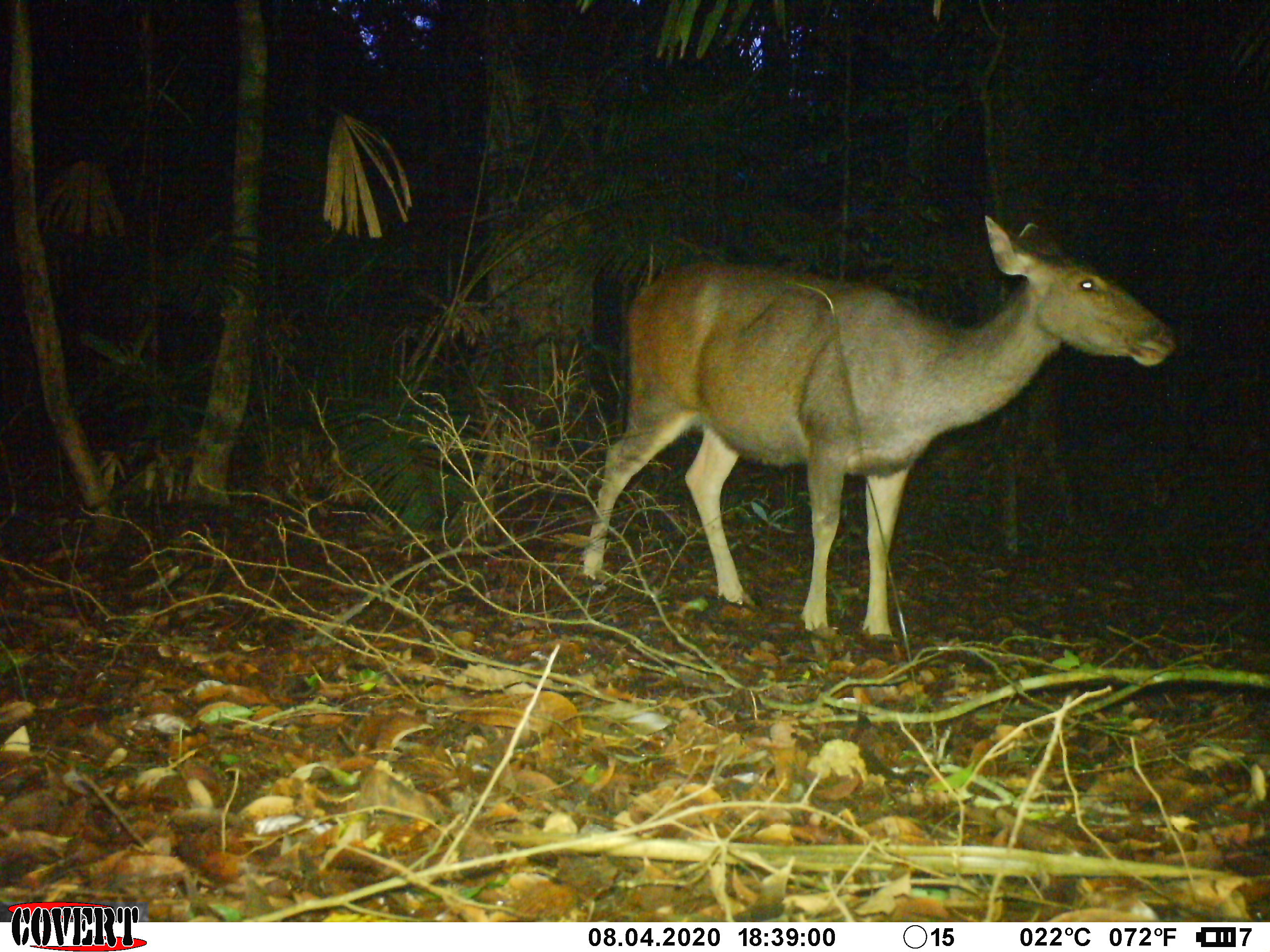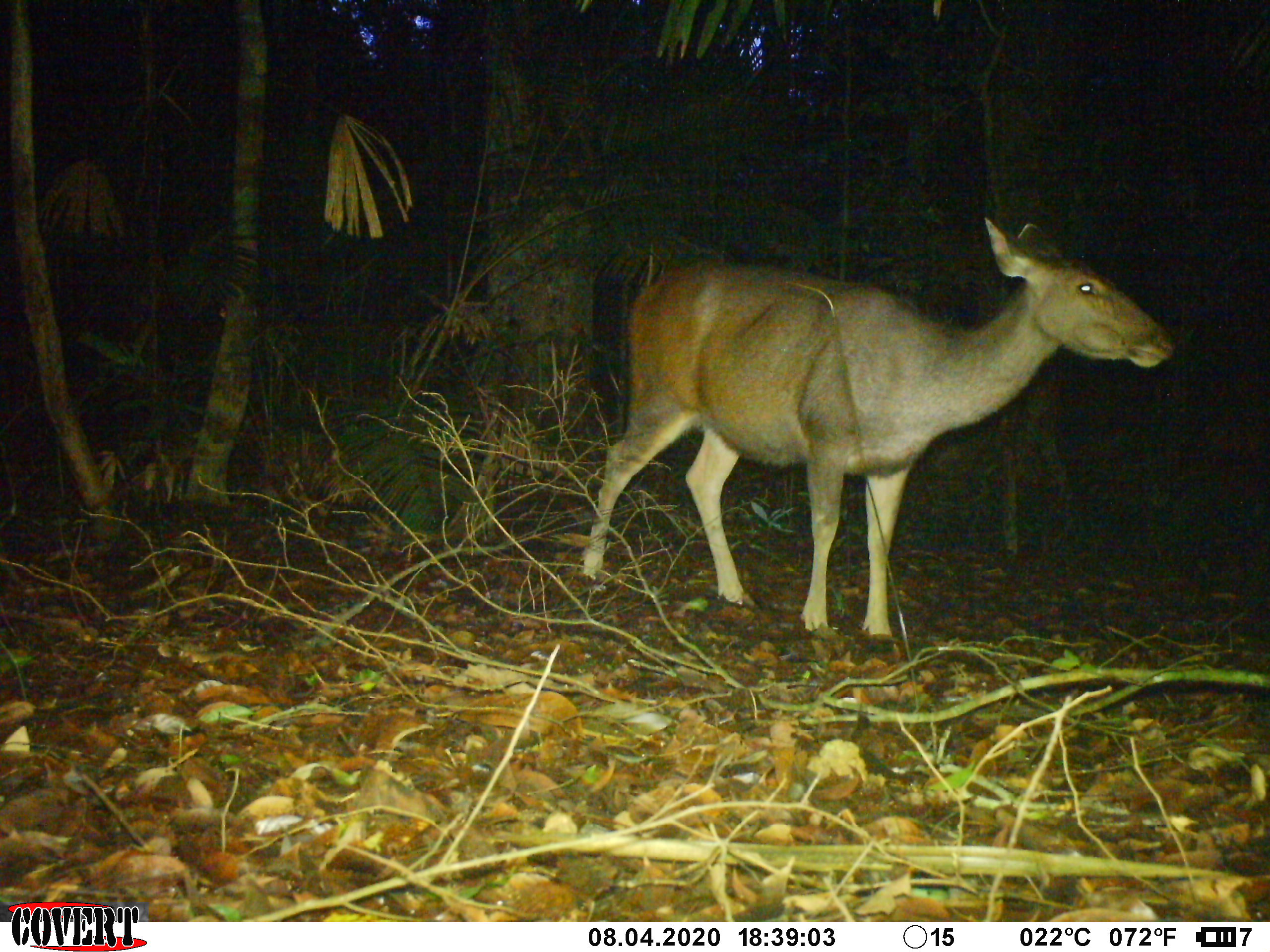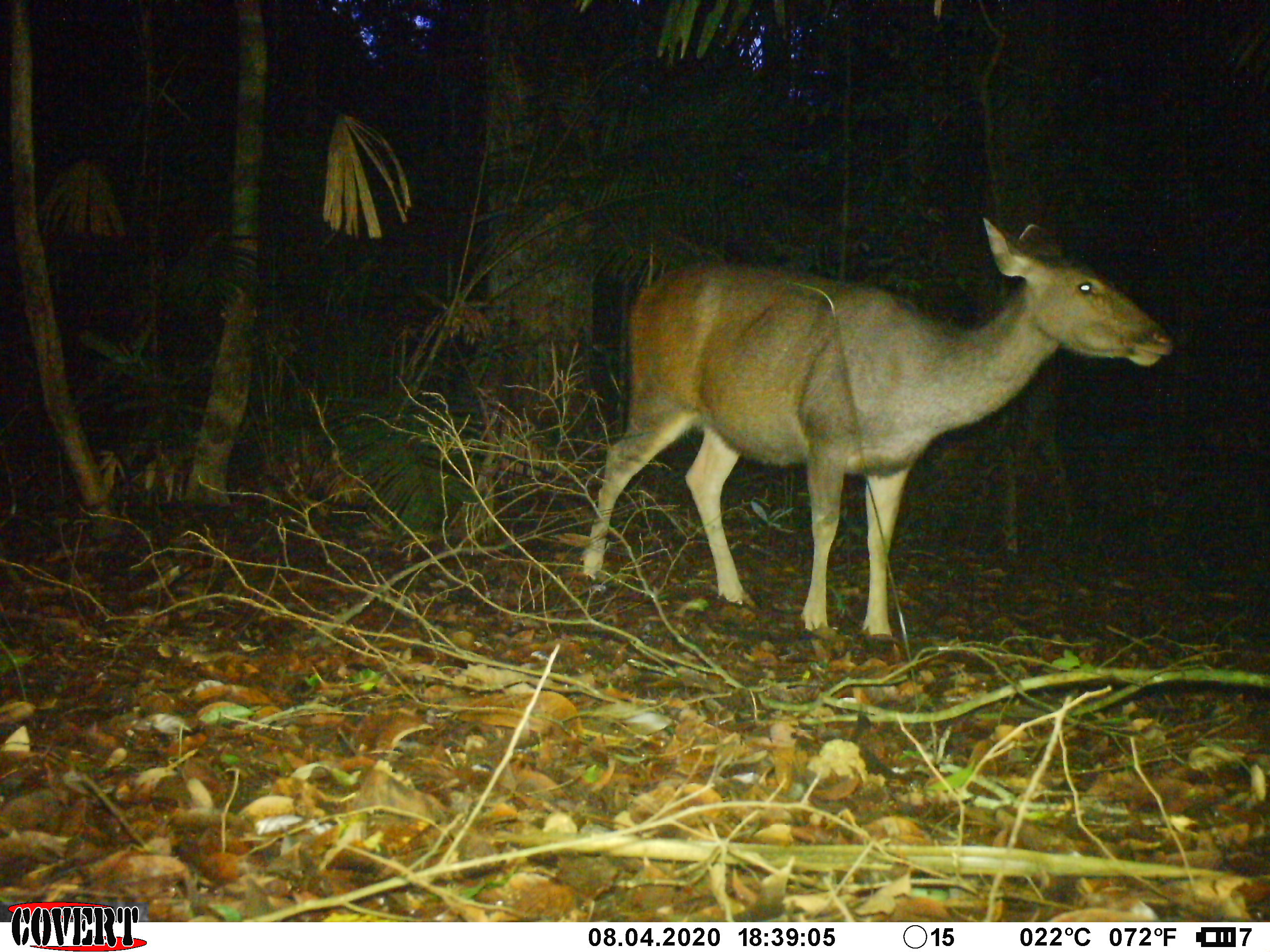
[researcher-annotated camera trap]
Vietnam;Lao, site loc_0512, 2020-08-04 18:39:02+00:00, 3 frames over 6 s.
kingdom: Animalia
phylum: Chordata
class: Mammalia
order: Artiodactyla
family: Cervidae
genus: Rusa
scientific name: Rusa unicolor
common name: sambar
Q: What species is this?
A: Sambar (Rusa unicolor).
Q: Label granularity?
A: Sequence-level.